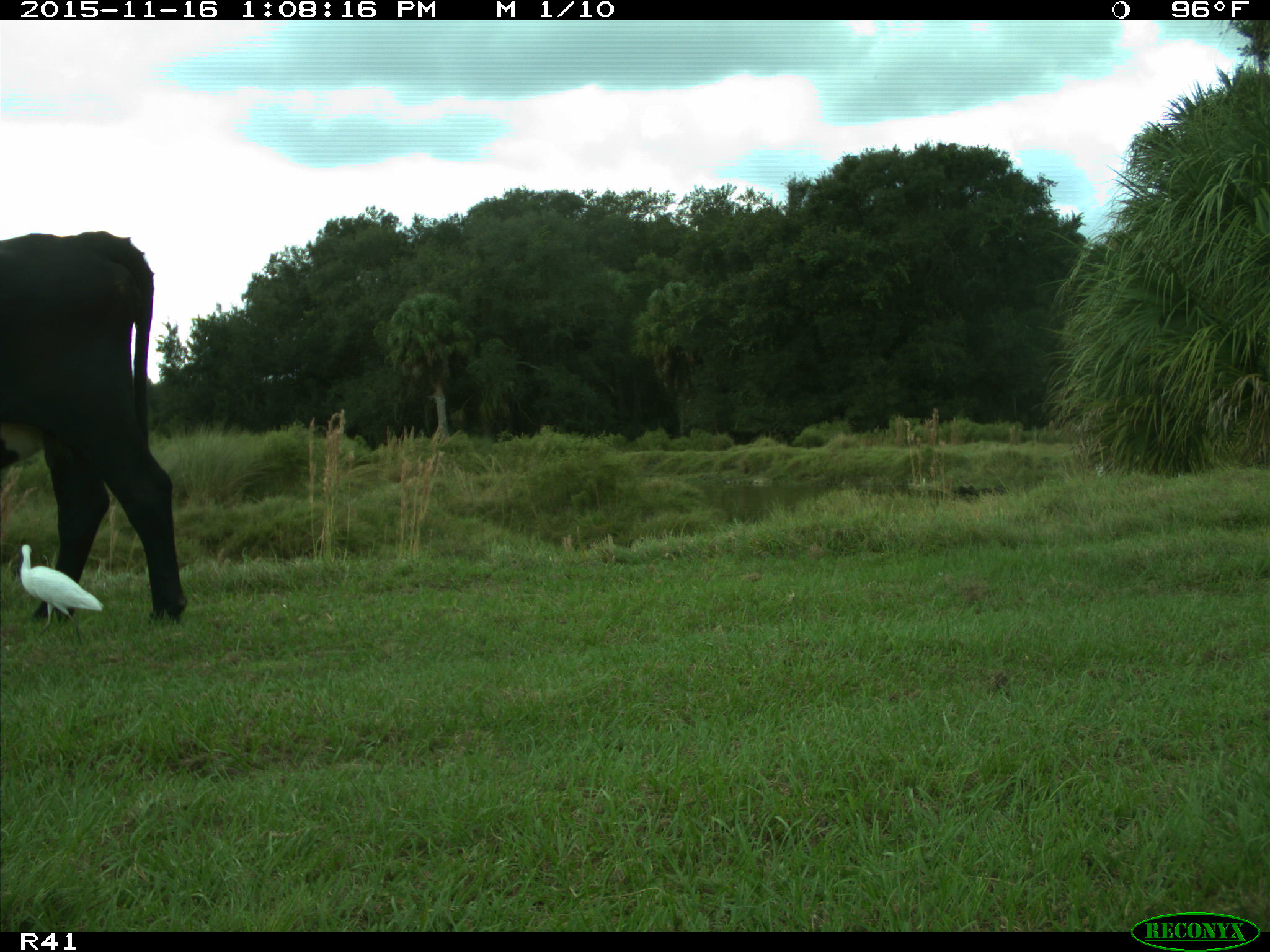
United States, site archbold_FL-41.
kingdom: Animalia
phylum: Chordata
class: Mammalia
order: Artiodactyla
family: Bovidae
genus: Bos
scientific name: Bos taurus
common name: domestic cow